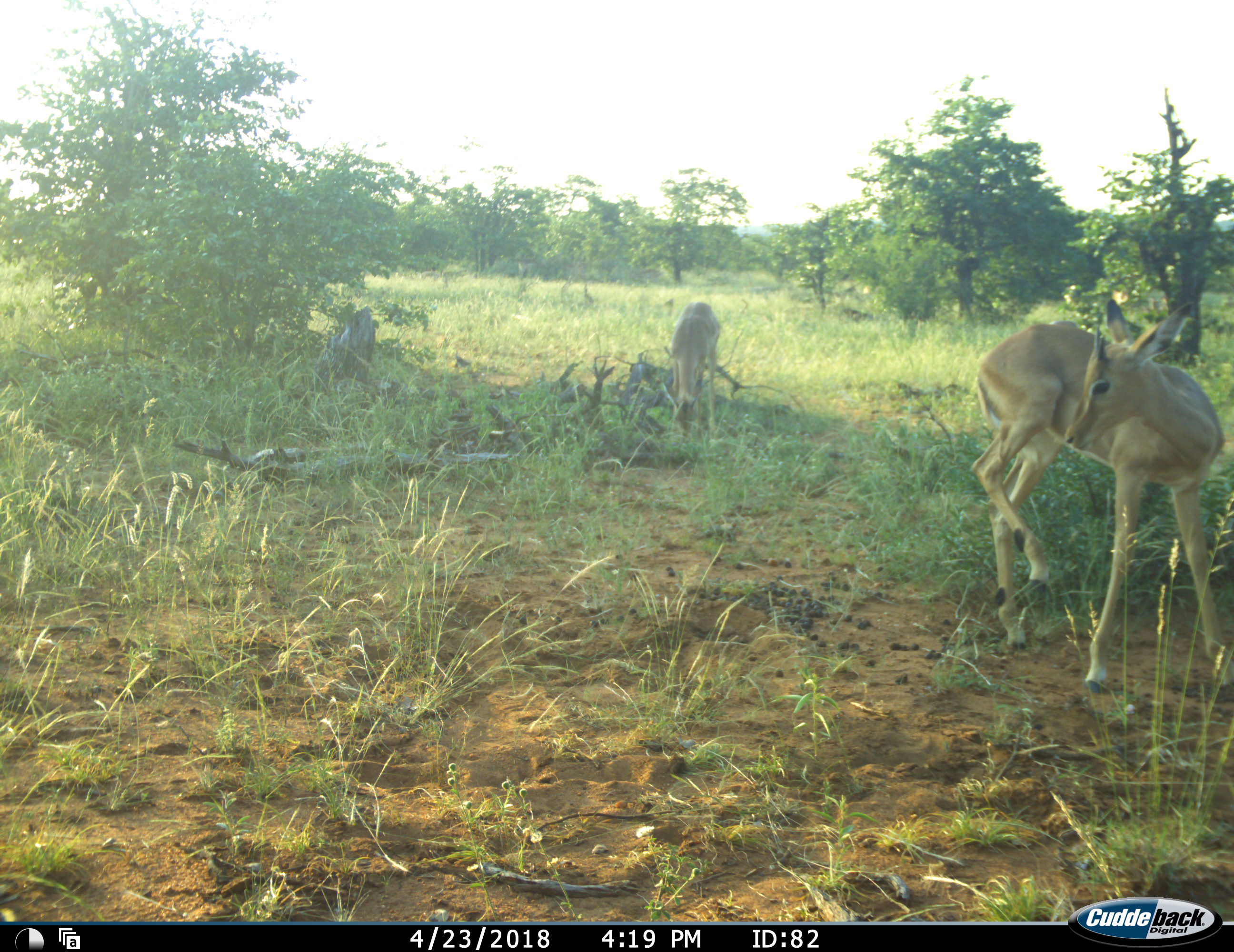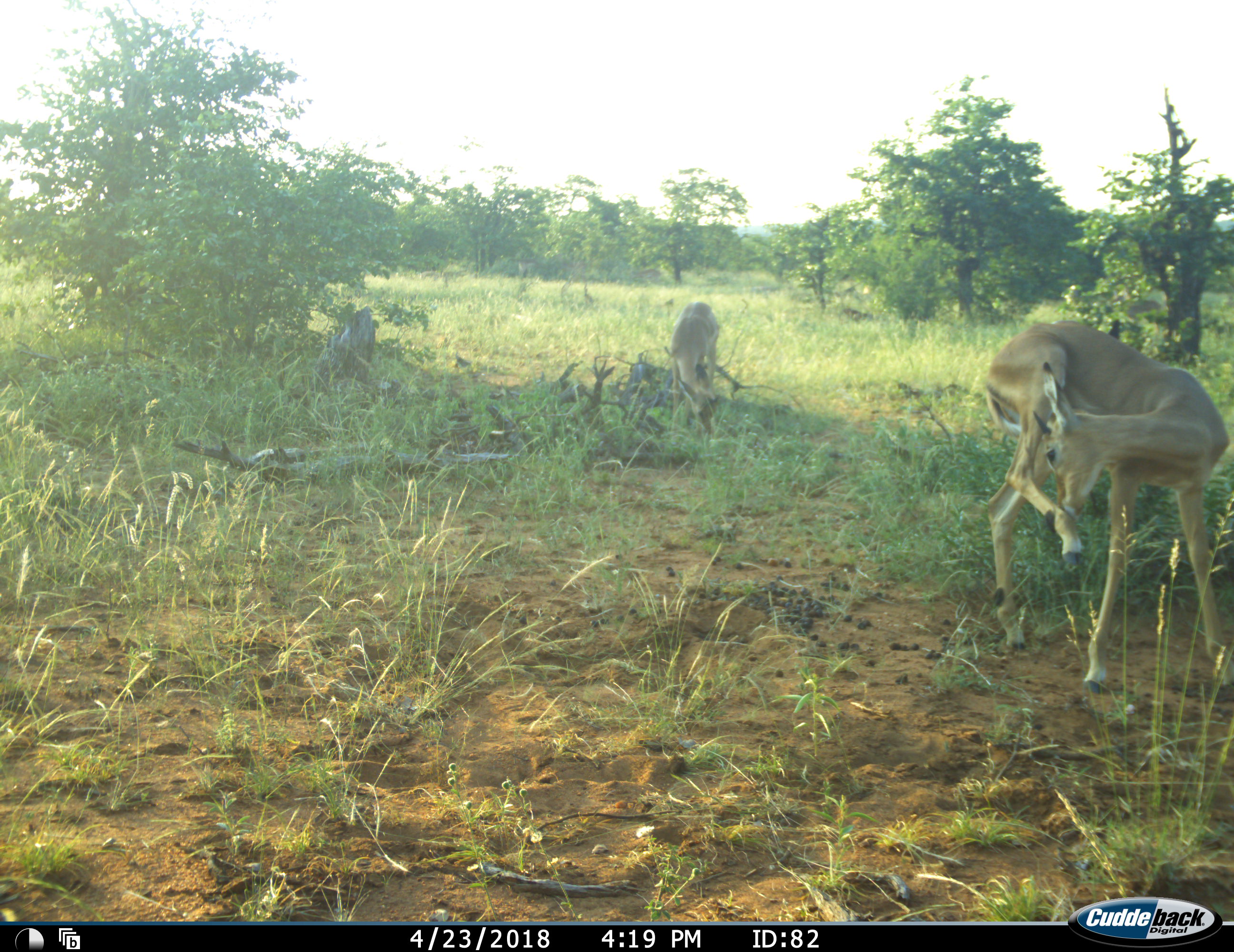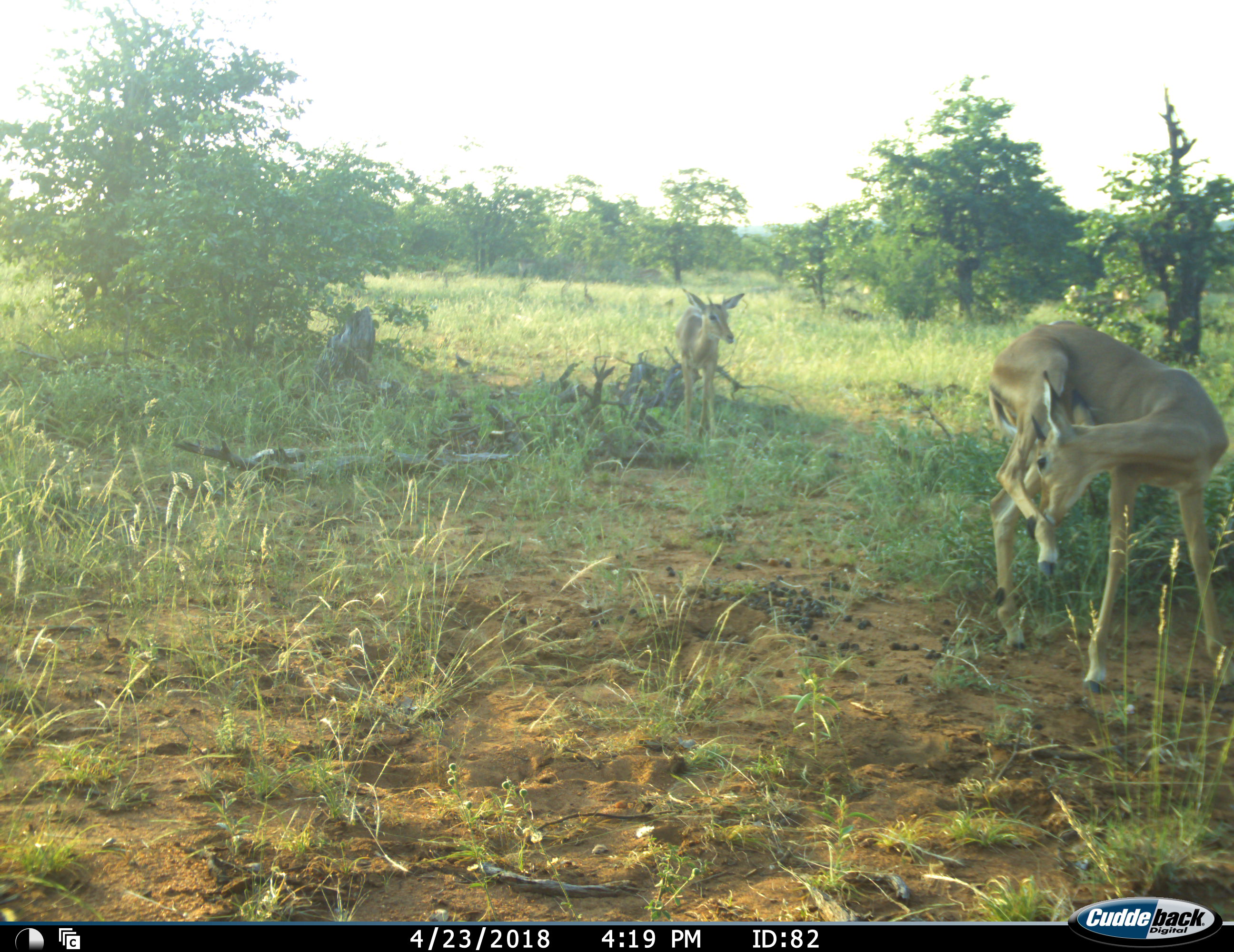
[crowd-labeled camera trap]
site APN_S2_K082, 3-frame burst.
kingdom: Animalia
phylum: Chordata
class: Mammalia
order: Artiodactyla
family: Bovidae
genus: Aepyceros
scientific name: Aepyceros melampus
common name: impala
Impala (Aepyceros melampus), count 2. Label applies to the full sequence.